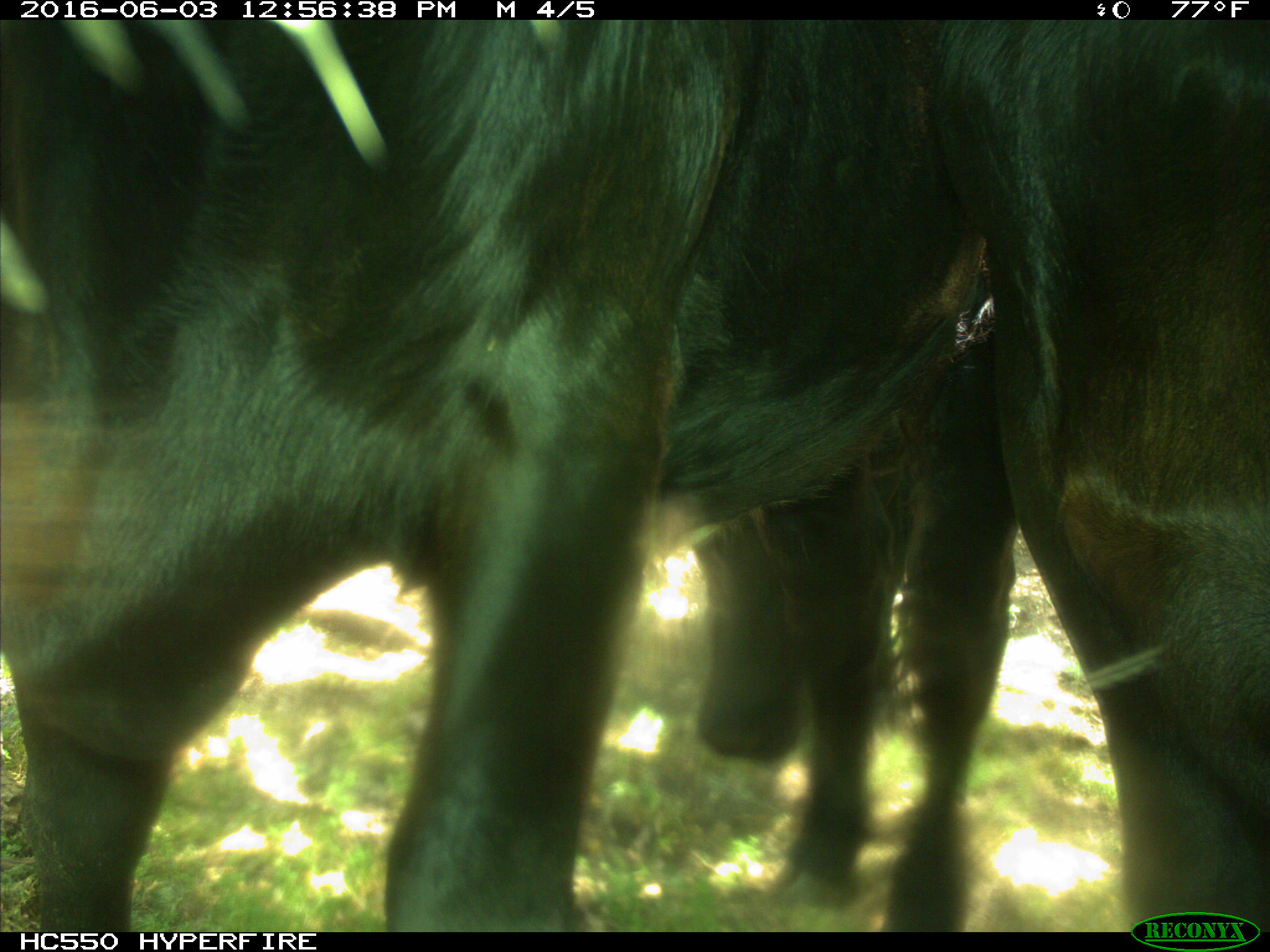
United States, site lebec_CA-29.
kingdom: Animalia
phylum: Chordata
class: Mammalia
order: Artiodactyla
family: Bovidae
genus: Bos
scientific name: Bos taurus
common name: domestic cow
Bos taurus (domestic cow).